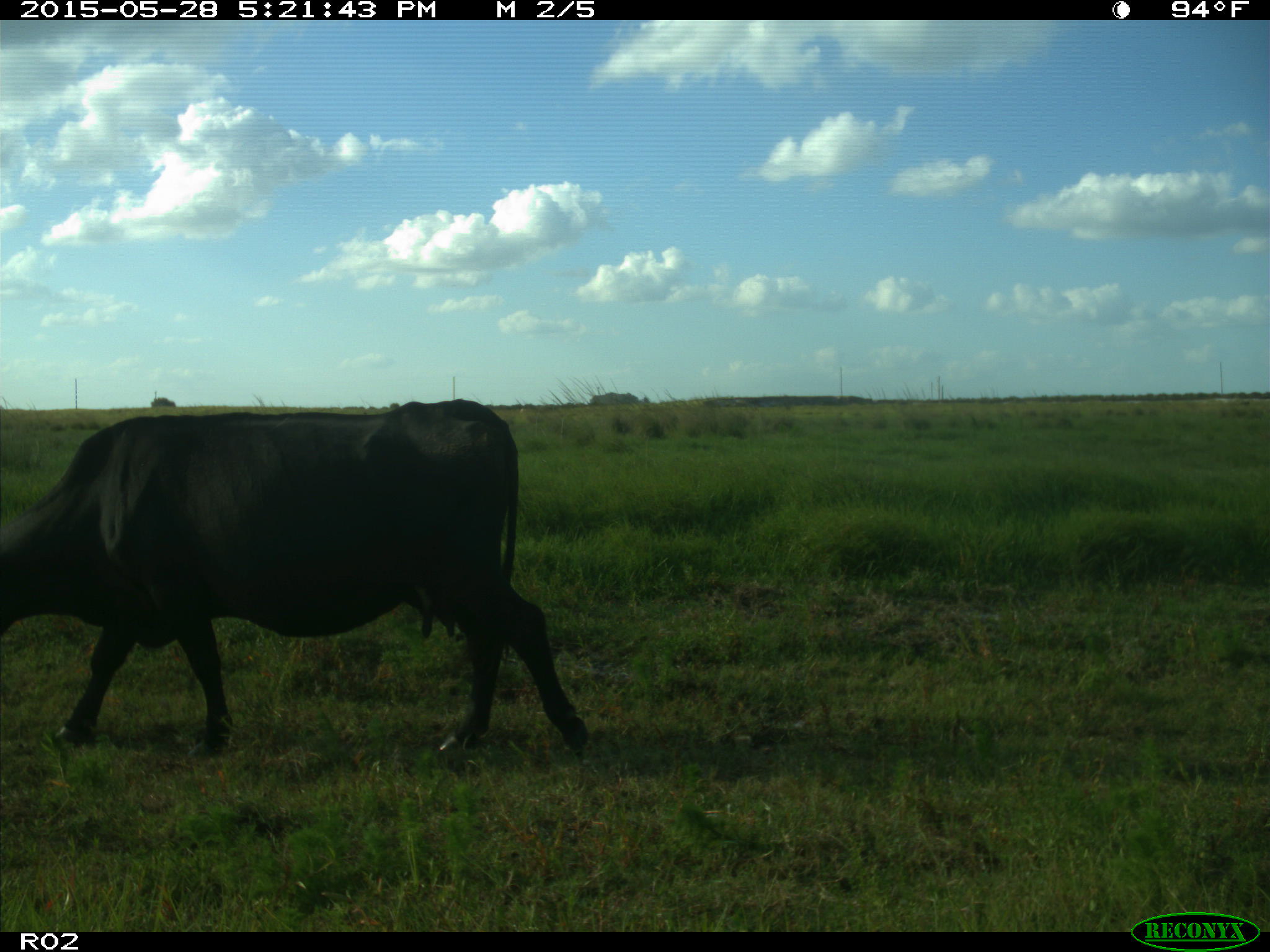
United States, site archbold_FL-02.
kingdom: Animalia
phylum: Chordata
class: Mammalia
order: Artiodactyla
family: Bovidae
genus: Bos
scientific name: Bos taurus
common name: domestic cow